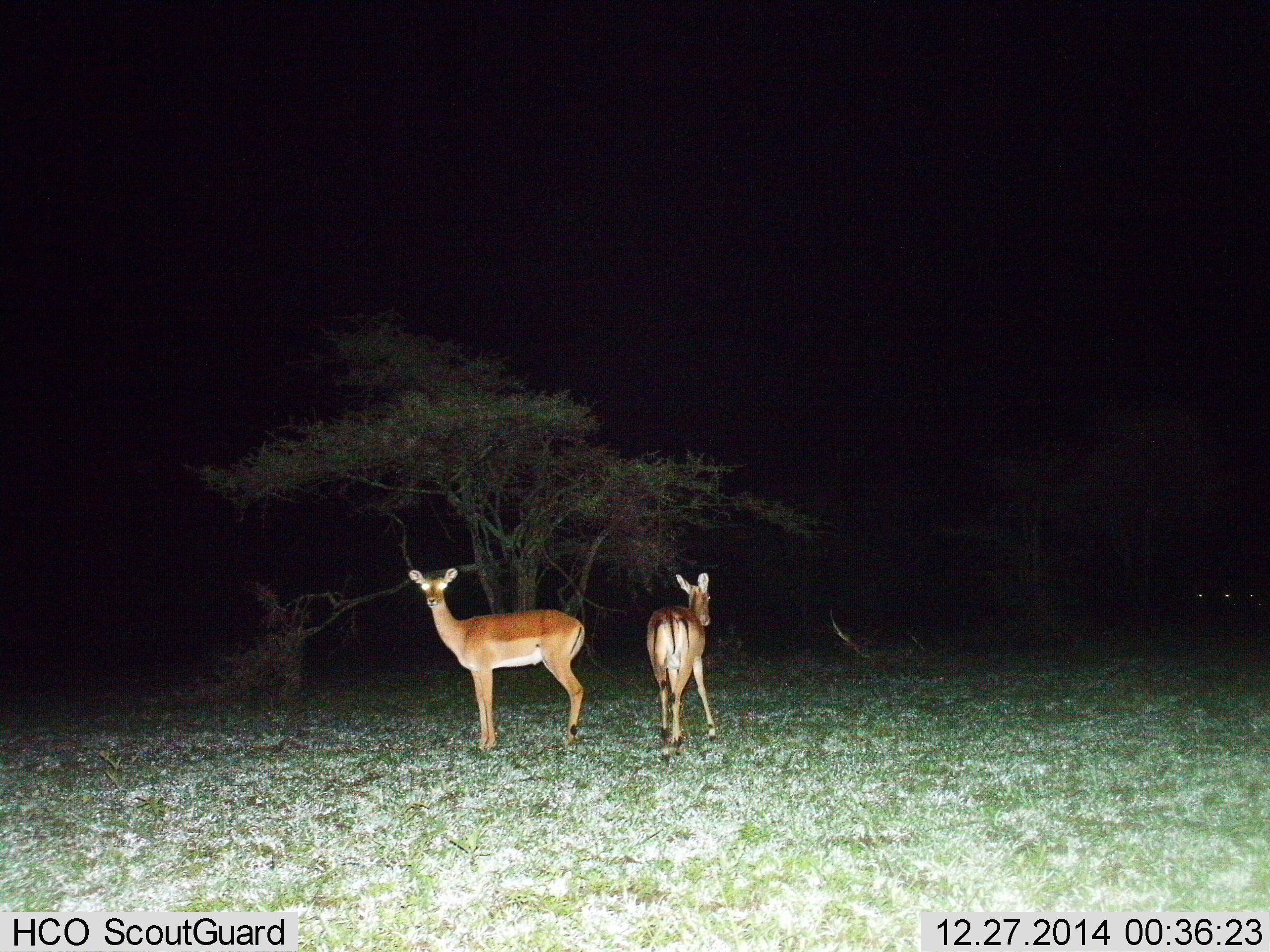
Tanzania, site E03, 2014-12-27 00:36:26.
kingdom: Animalia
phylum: Chordata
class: Mammalia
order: Artiodactyla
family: Bovidae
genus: Aepyceros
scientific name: Aepyceros melampus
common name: impala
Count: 2.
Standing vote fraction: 90%.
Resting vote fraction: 0%.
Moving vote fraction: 50%.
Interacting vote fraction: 0%.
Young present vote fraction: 0%.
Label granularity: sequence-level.